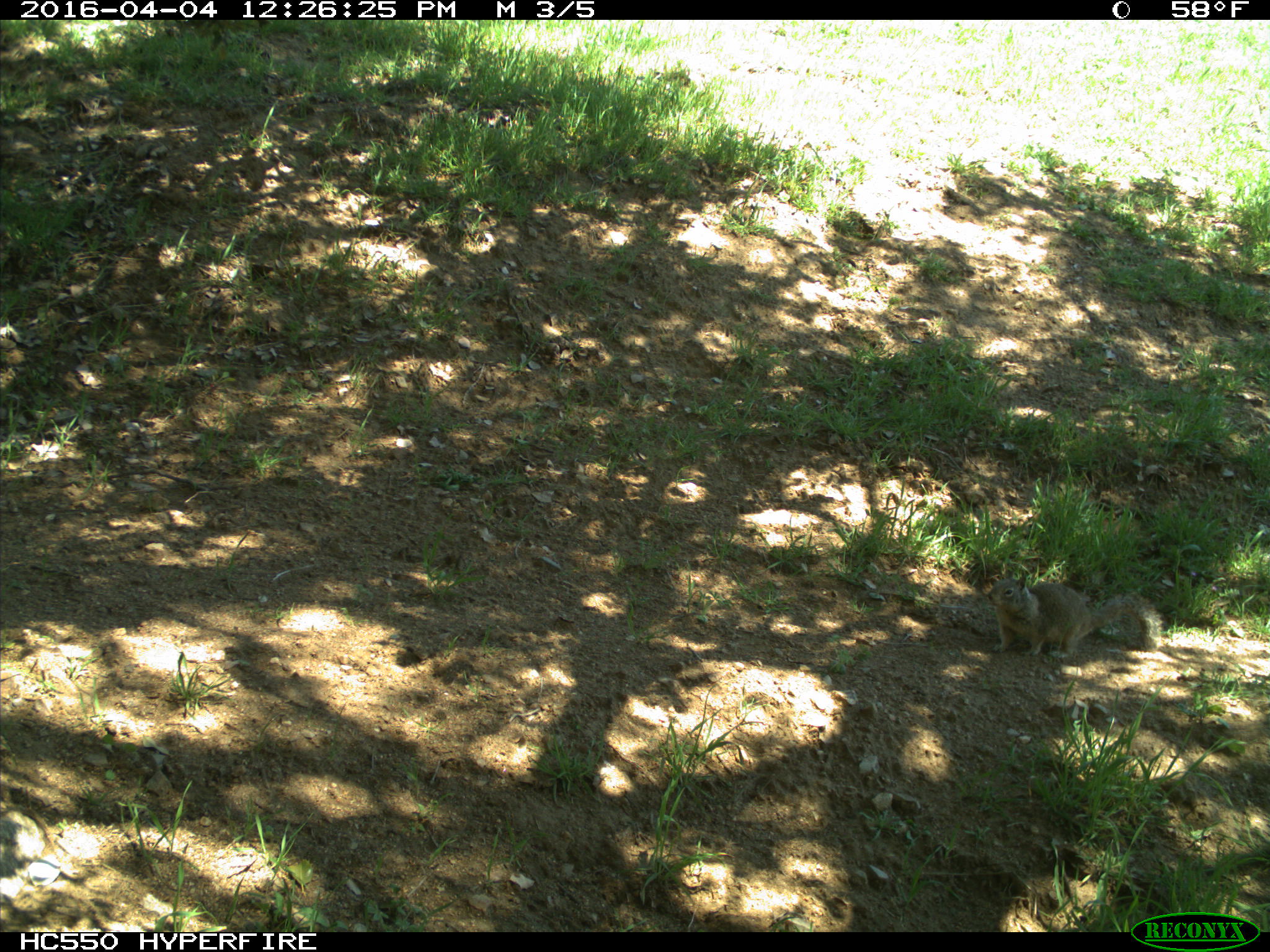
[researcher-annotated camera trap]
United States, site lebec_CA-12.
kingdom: Animalia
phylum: Chordata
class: Mammalia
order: Rodentia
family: Sciuridae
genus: Otospermophilus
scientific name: Otospermophilus beecheyi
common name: california ground squirrel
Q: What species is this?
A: Otospermophilus beecheyi (california ground squirrel).